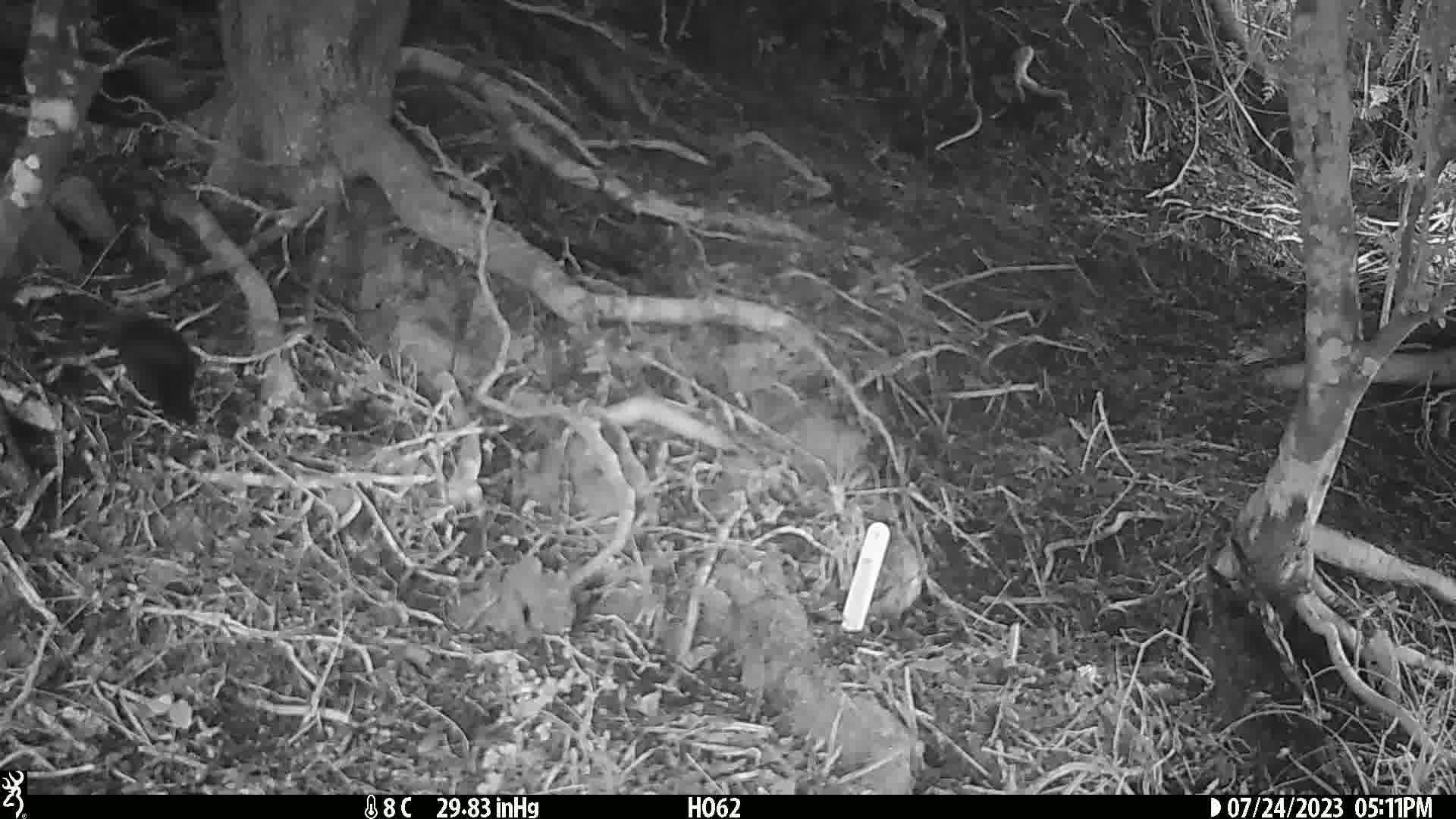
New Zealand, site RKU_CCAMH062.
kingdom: Animalia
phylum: Chordata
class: Aves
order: Passeriformes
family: Turdidae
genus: Turdus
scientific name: Turdus merula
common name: eurasian blackbird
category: blackbird